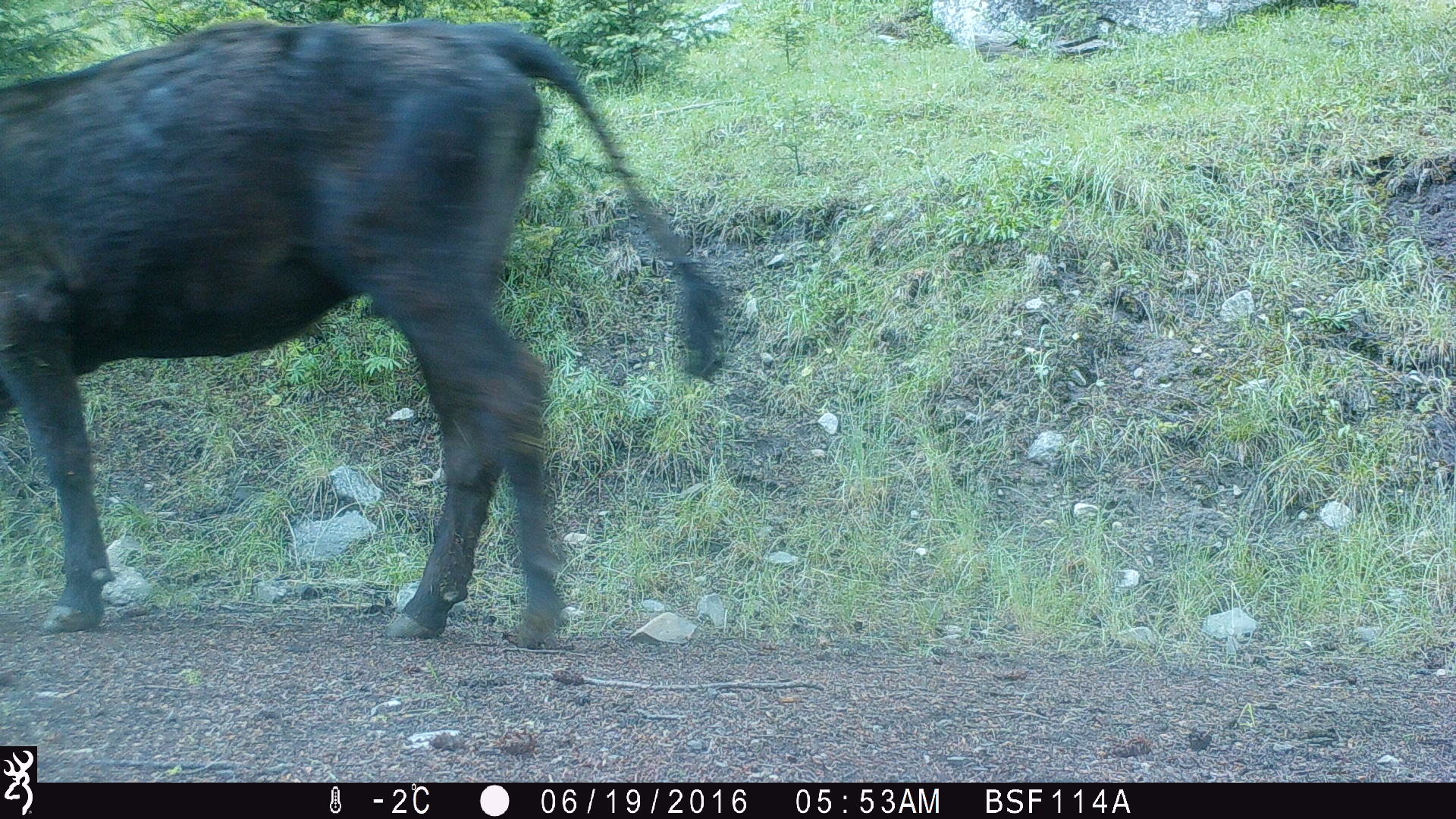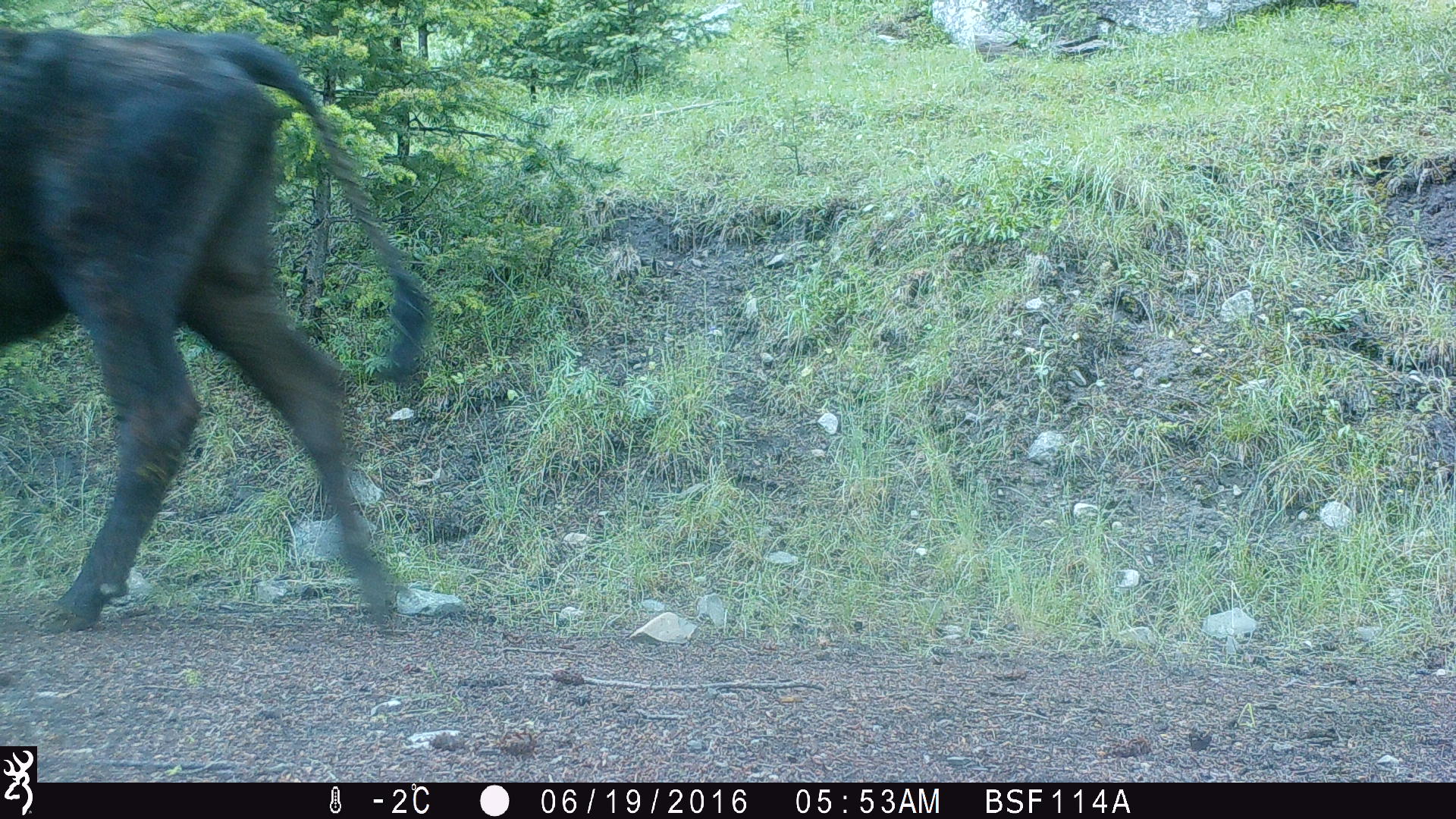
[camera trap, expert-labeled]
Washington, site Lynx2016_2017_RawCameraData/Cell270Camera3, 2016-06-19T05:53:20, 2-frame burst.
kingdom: Animalia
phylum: Chordata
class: Mammalia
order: Artiodactyla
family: Bovidae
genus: Bos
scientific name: Bos taurus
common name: domestic cattle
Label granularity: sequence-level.